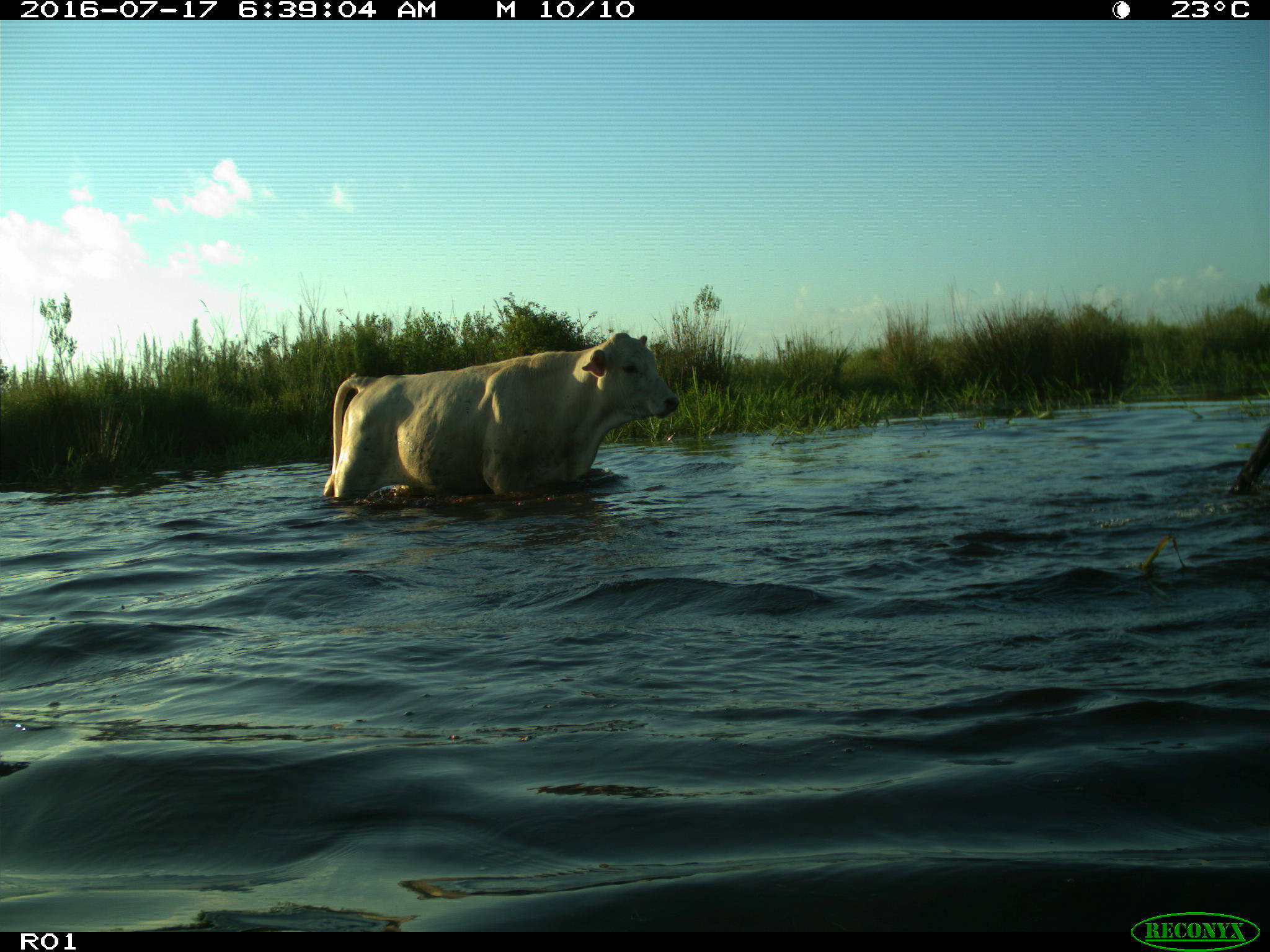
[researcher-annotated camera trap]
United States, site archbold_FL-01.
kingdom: Animalia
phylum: Chordata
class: Mammalia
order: Artiodactyla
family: Bovidae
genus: Bos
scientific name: Bos taurus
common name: domestic cow